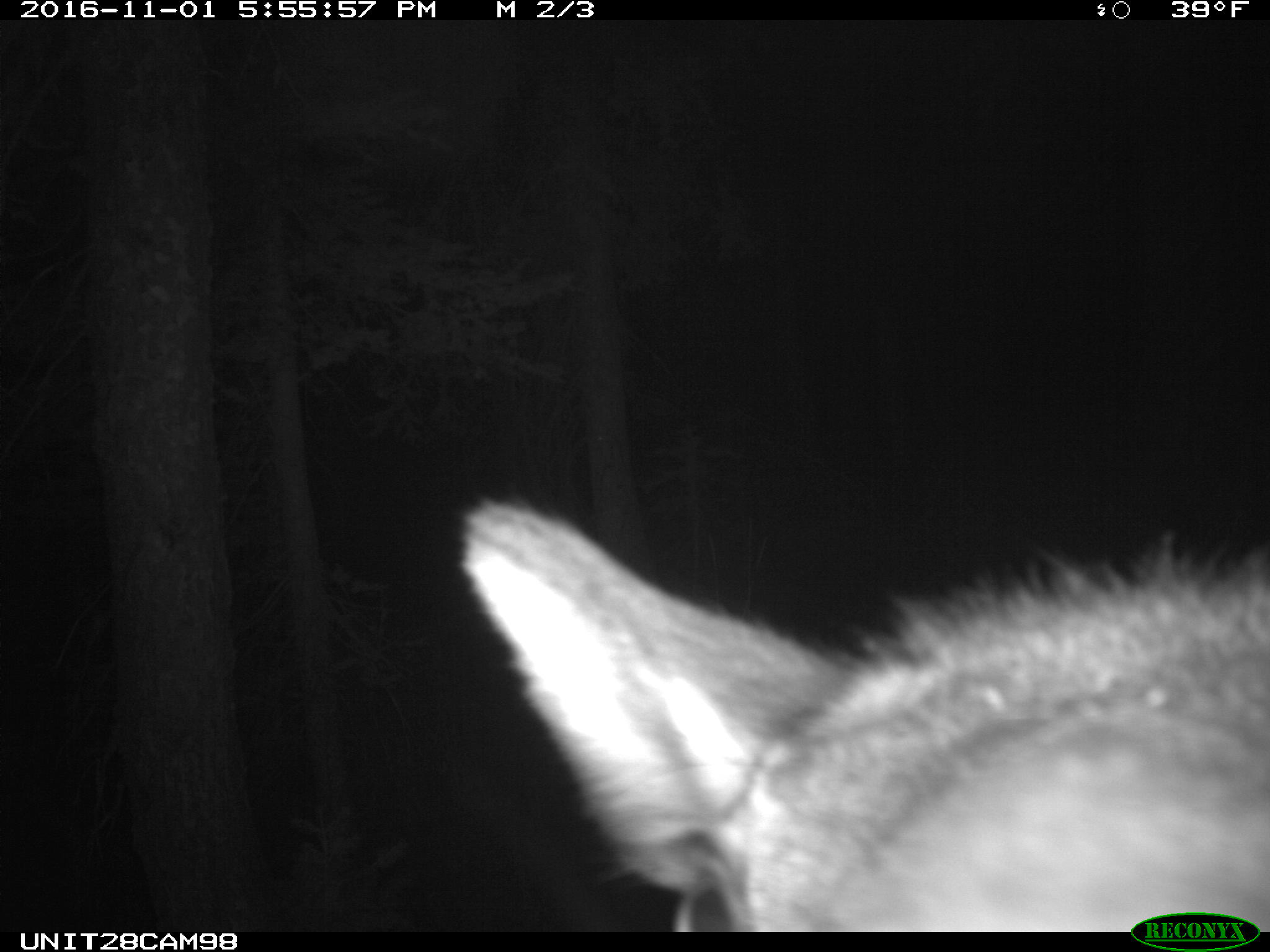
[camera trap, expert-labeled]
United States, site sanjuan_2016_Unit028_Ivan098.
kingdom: Animalia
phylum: Chordata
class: Mammalia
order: Artiodactyla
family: Cervidae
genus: Cervus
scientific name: Cervus elaphus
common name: red deer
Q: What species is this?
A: Cervus elaphus (red deer).